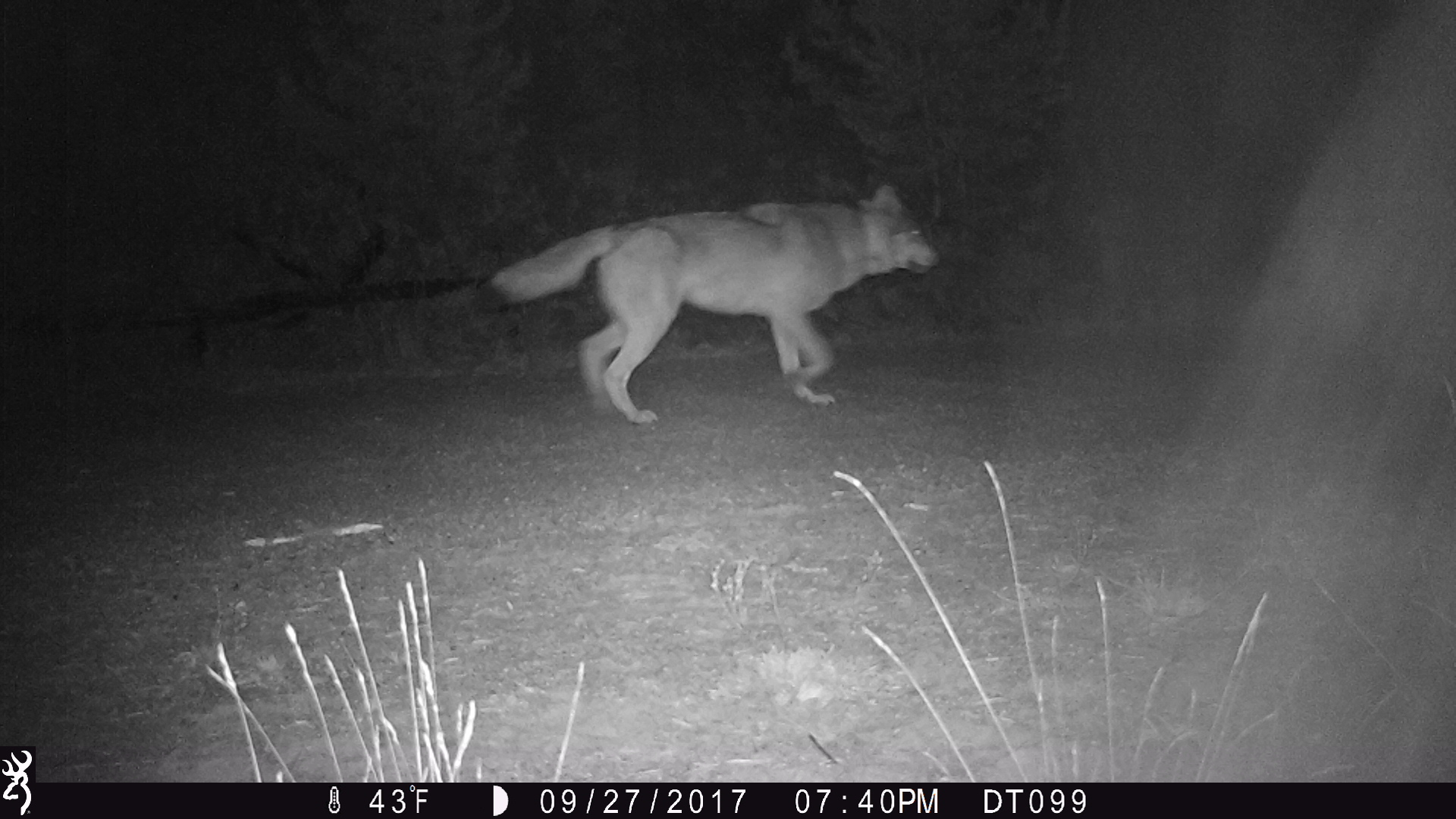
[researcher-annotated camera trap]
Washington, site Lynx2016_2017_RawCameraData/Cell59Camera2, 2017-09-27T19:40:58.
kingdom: Animalia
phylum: Chordata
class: Mammalia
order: Carnivora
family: Canidae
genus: Canis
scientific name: Canis lupus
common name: gray wolf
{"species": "Canis lupus (gray wolf)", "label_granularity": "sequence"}